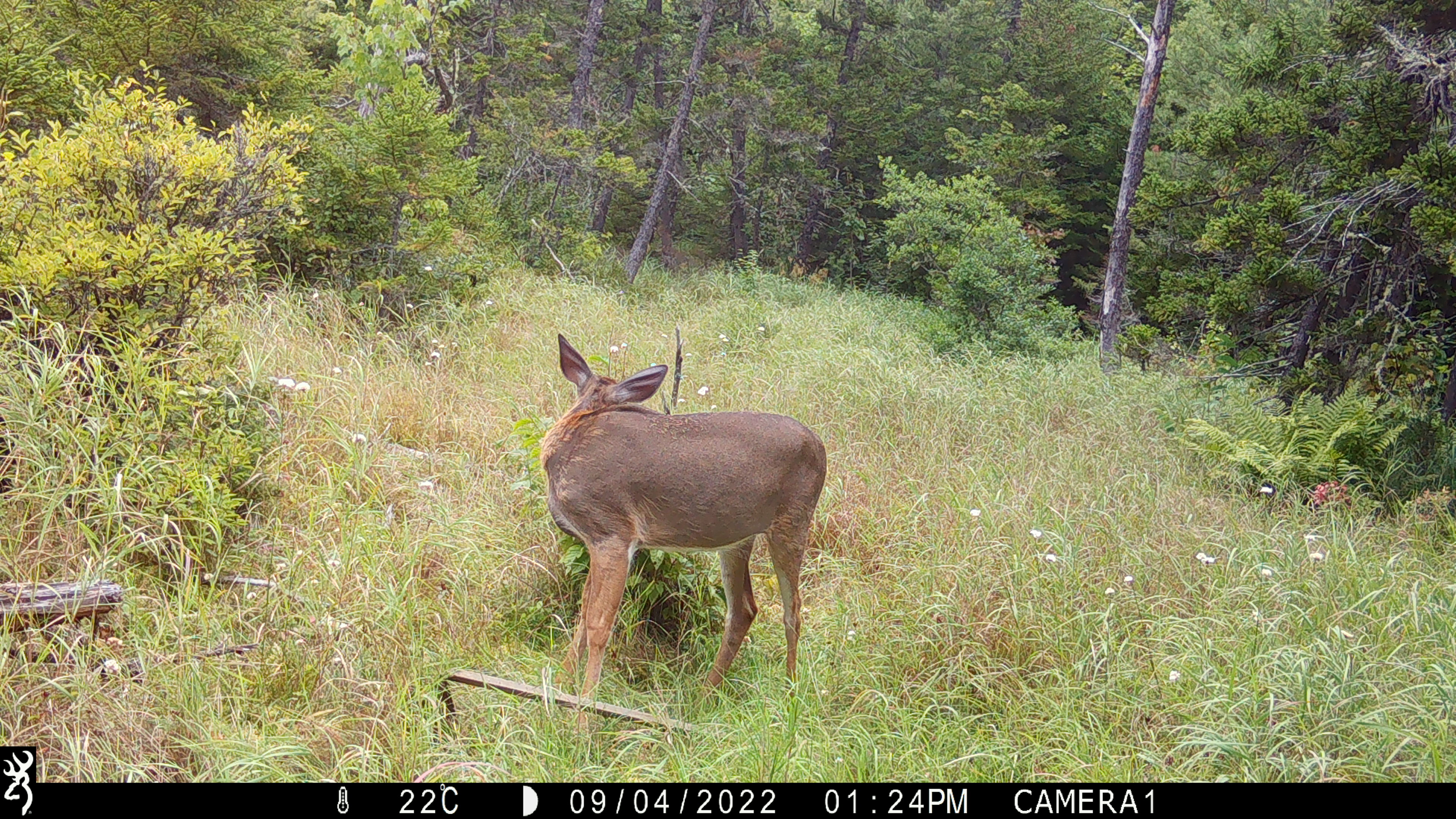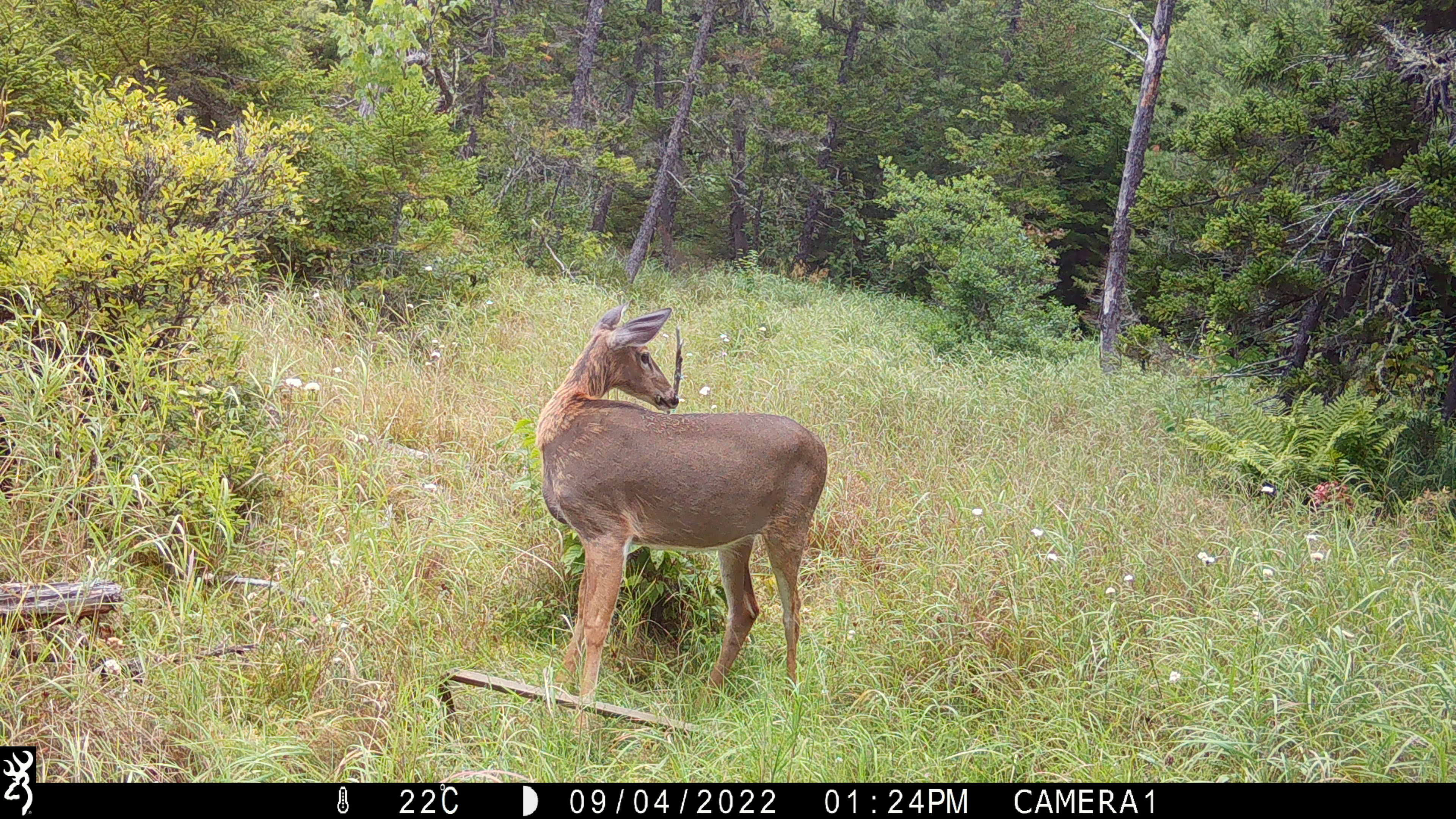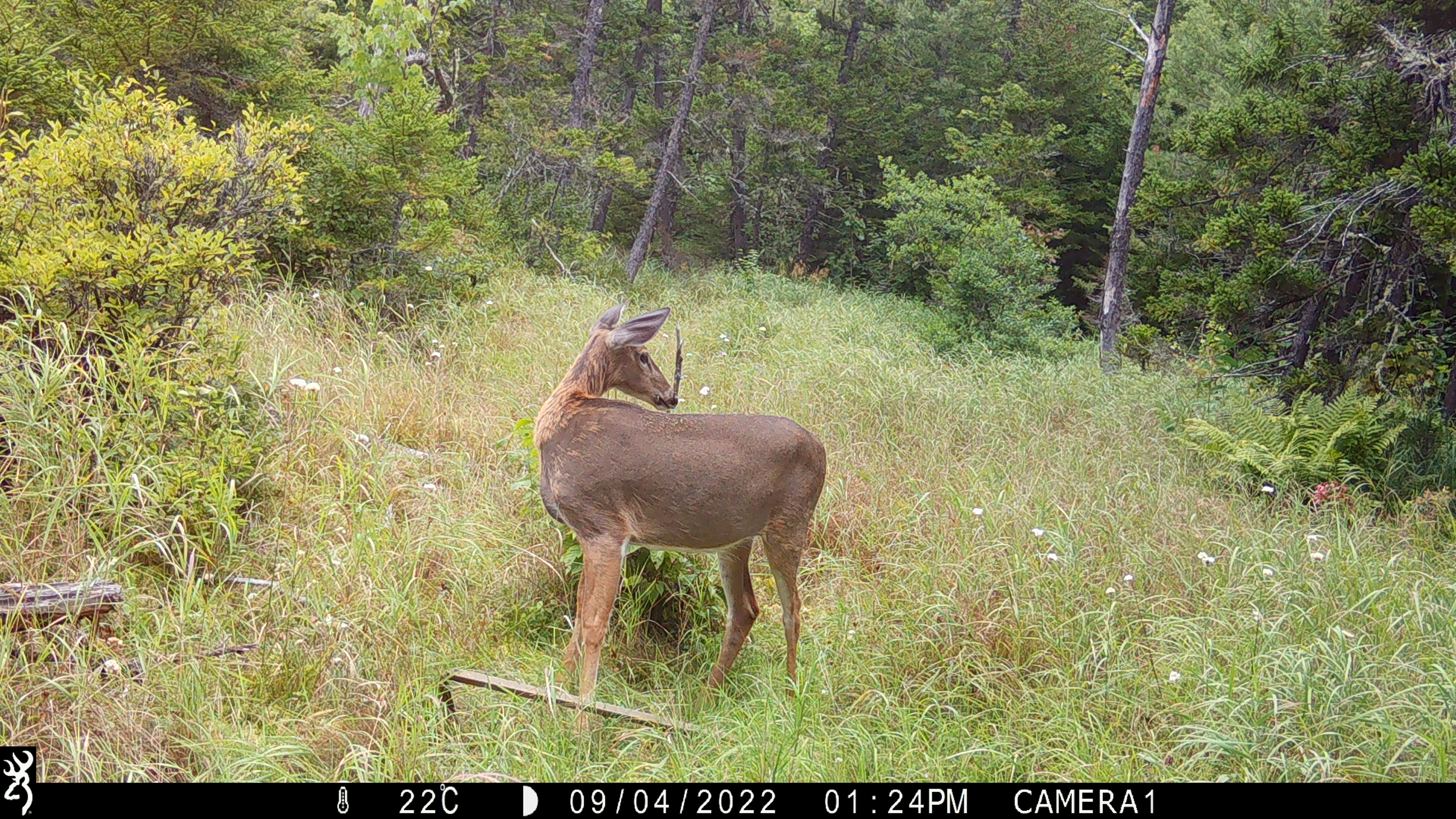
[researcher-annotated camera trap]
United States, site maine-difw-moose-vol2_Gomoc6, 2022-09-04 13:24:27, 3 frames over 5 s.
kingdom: Animalia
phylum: Chordata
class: Mammalia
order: Artiodactyla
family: Cervidae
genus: Odocoileus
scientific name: Odocoileus virginianus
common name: white-tailed deer